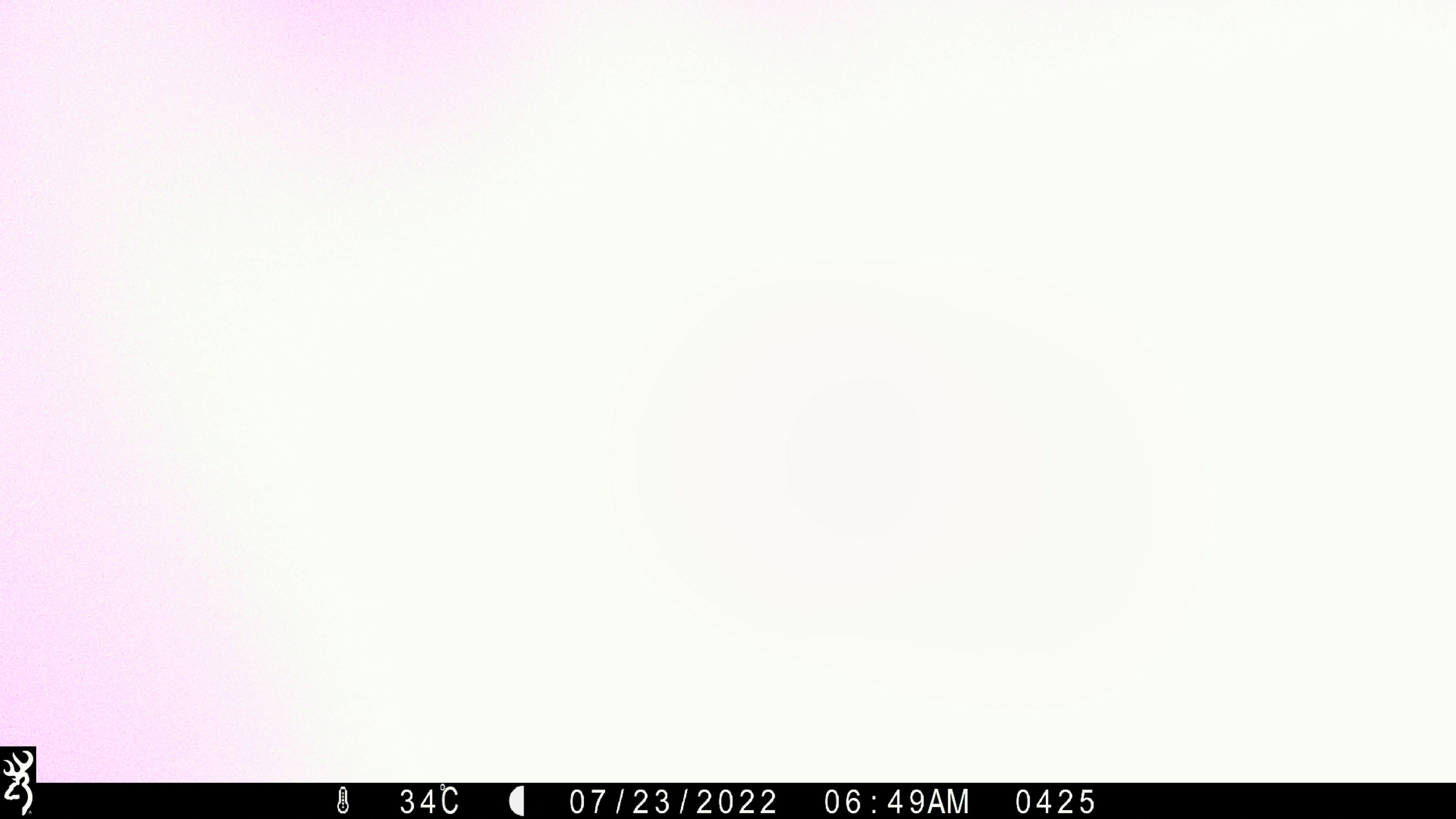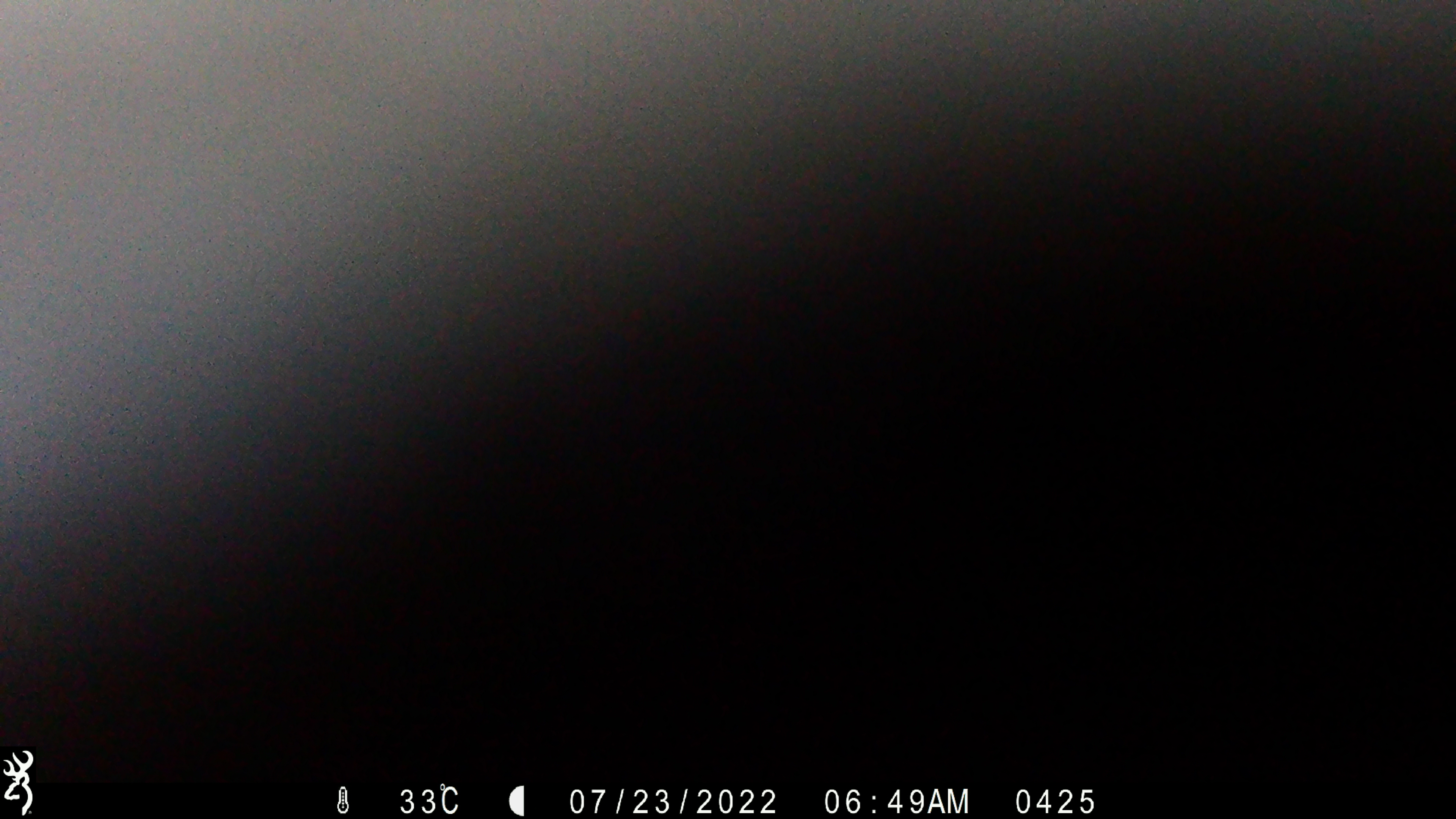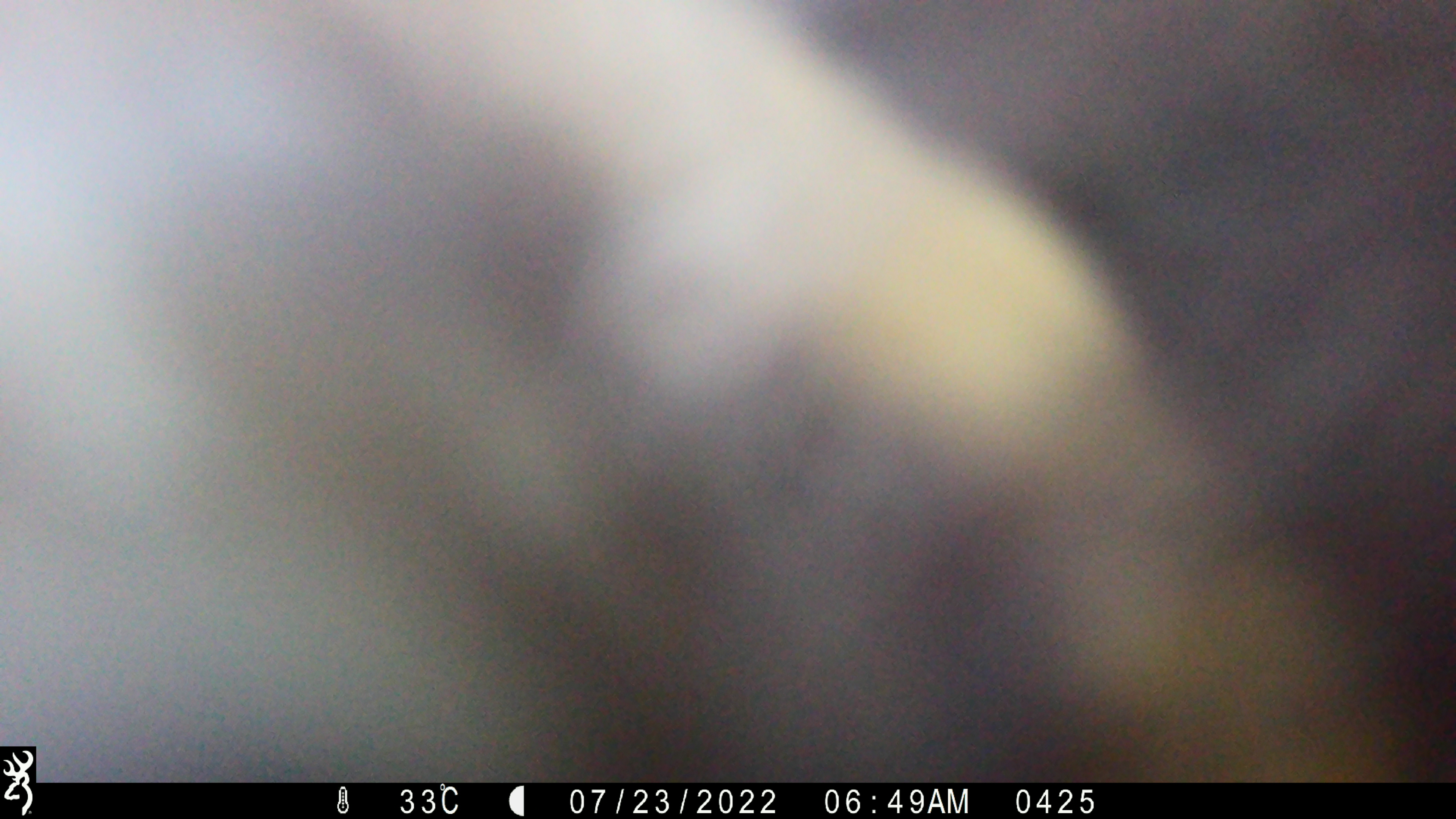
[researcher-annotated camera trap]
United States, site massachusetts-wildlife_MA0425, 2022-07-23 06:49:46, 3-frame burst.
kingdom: Animalia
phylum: Chordata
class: Mammalia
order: Carnivora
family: Ursidae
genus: Ursus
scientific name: Ursus americanus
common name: black bear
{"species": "black bear (Ursus americanus)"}